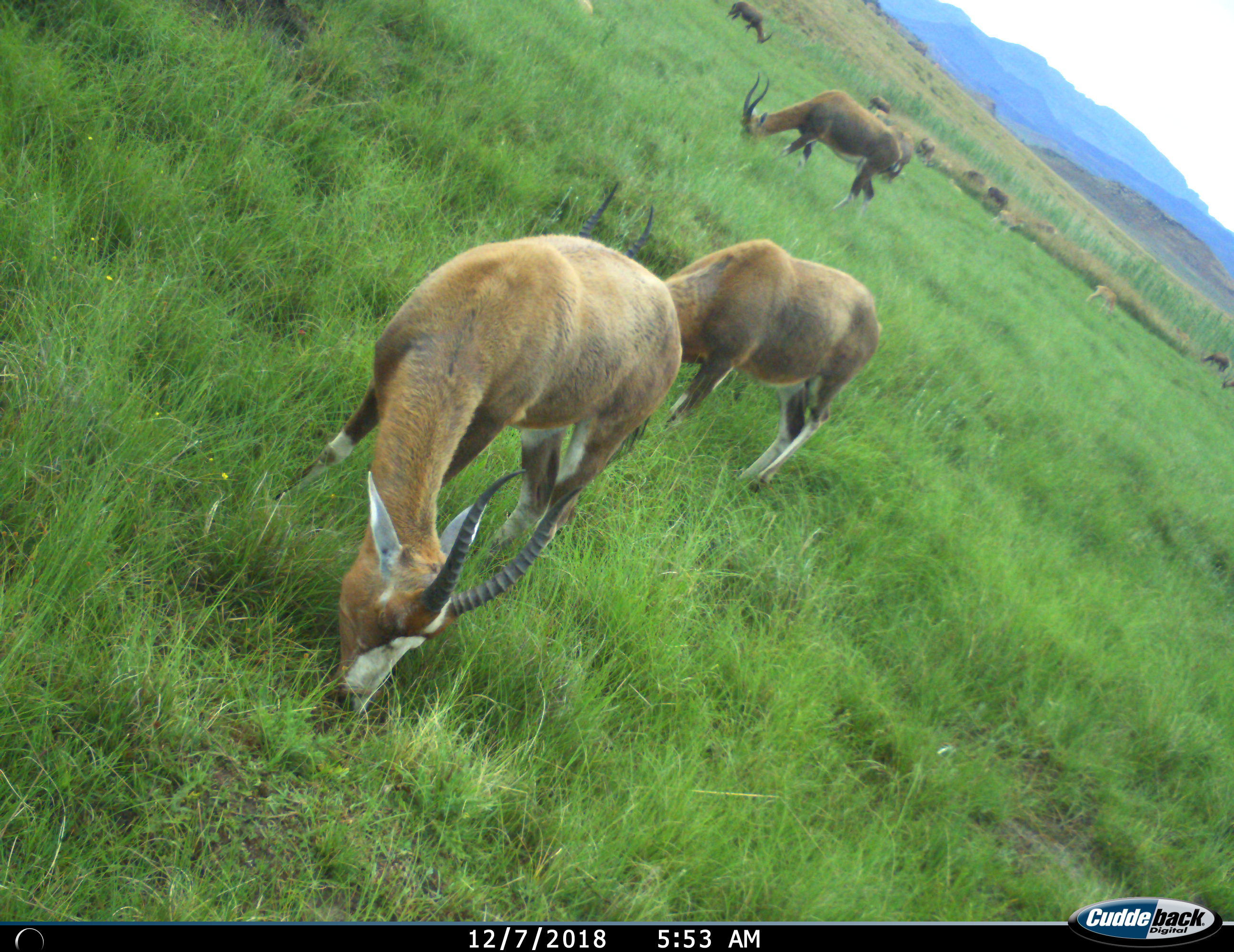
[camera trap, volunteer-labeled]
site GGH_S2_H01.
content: unidentified animal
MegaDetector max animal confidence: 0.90